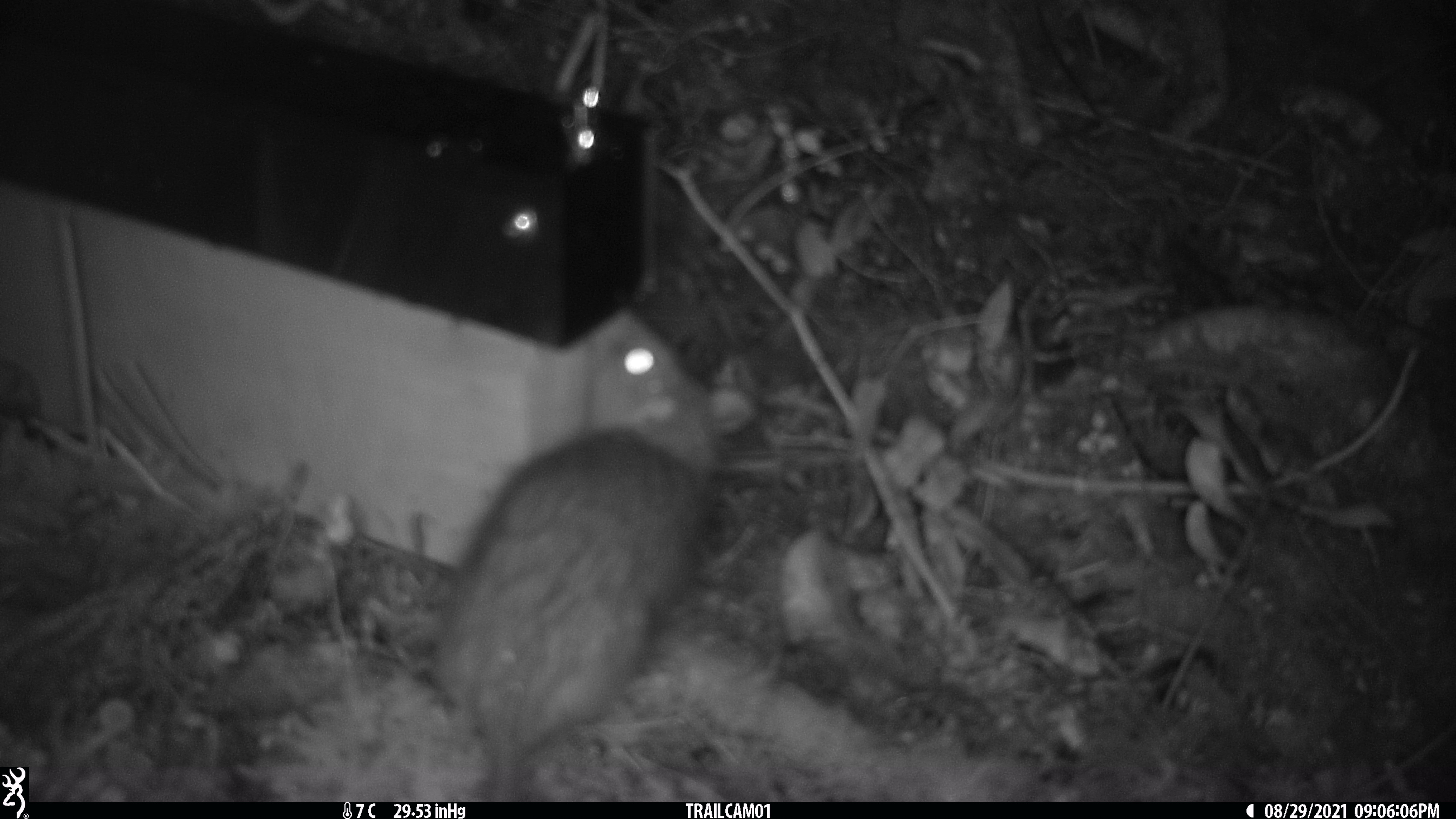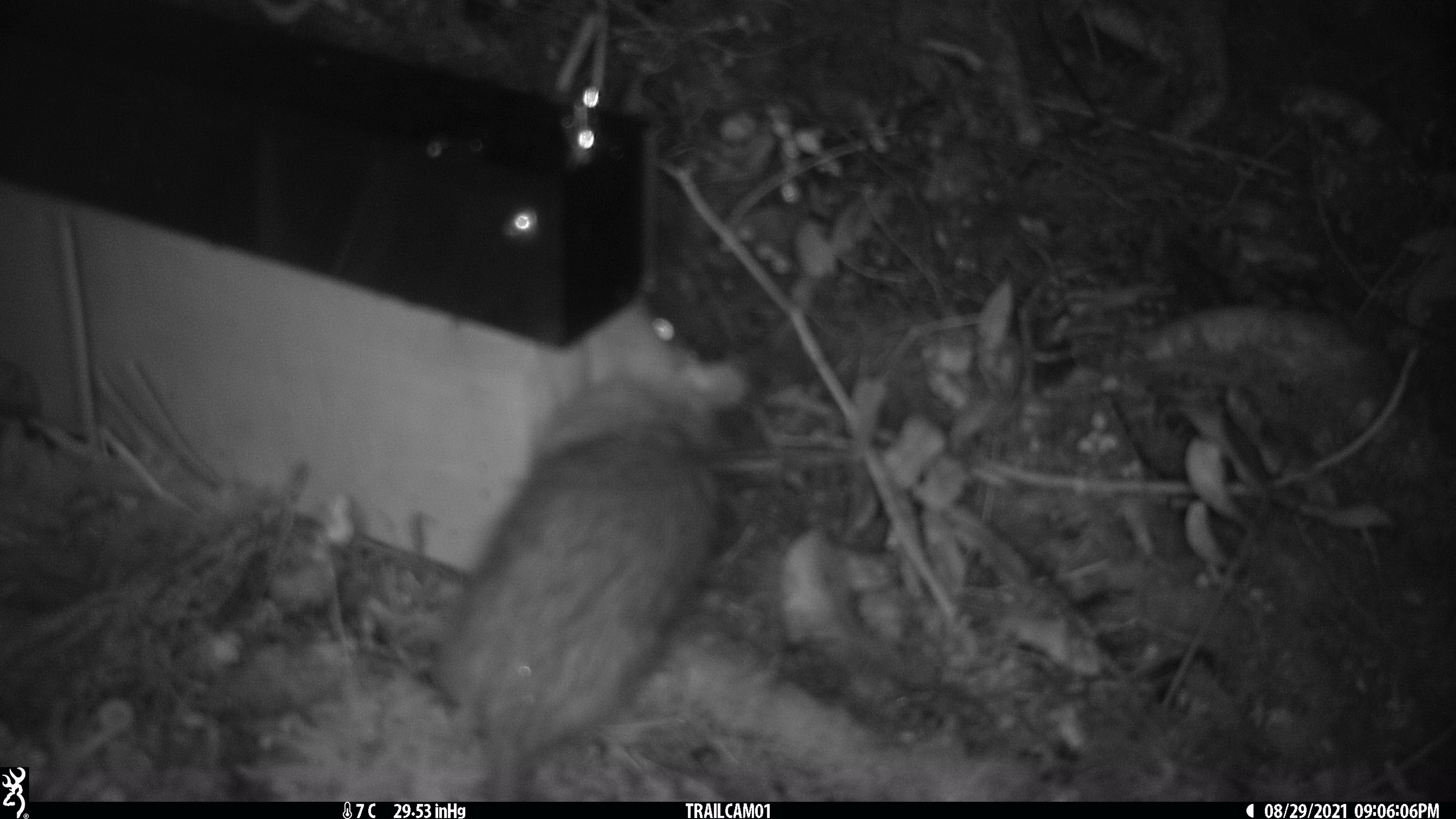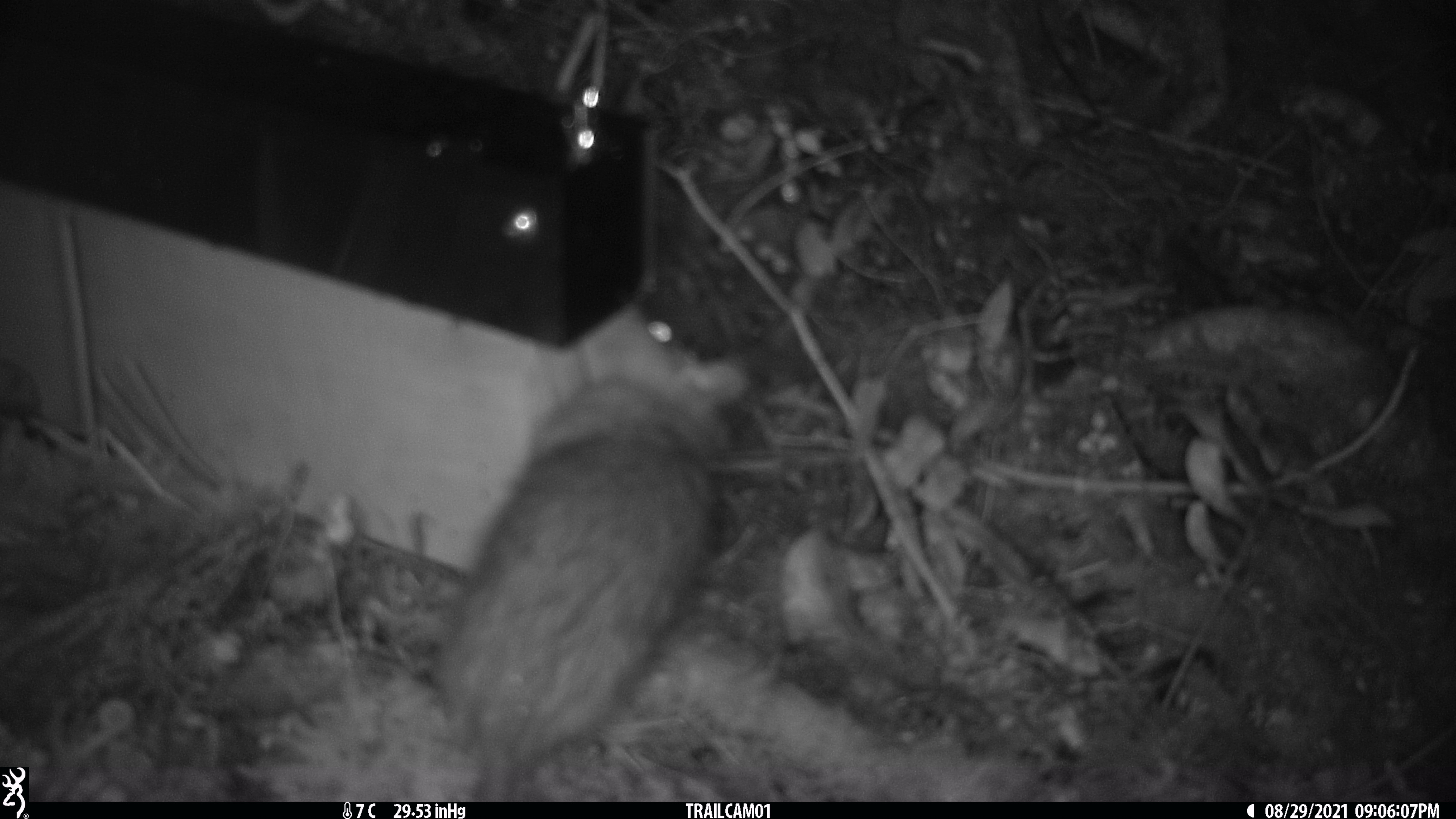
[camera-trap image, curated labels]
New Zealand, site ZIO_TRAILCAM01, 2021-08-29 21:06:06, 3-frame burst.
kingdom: Animalia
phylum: Chordata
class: Mammalia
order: Rodentia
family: Muridae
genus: Rattus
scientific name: Rattus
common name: rat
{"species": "rat (Rattus)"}